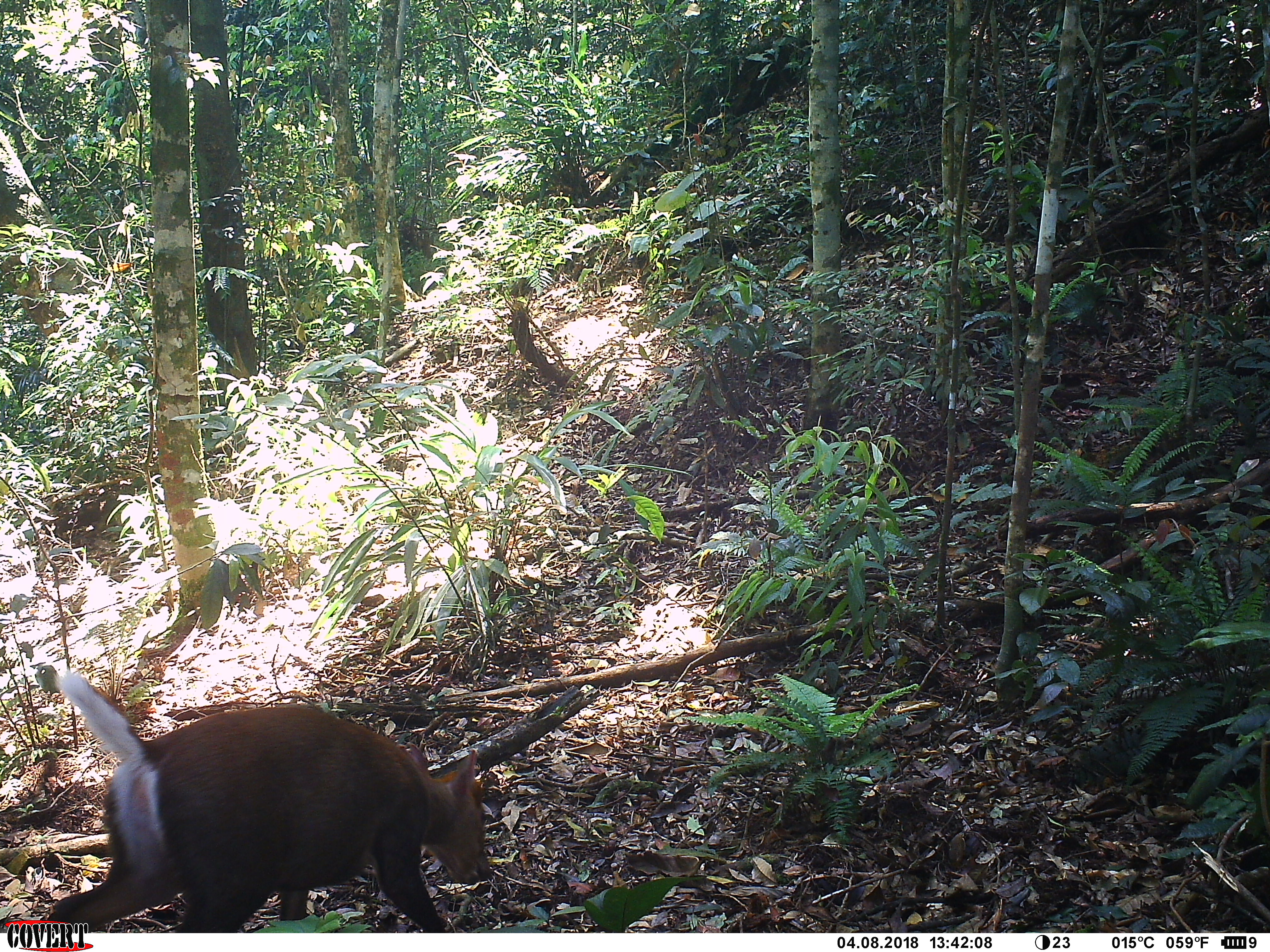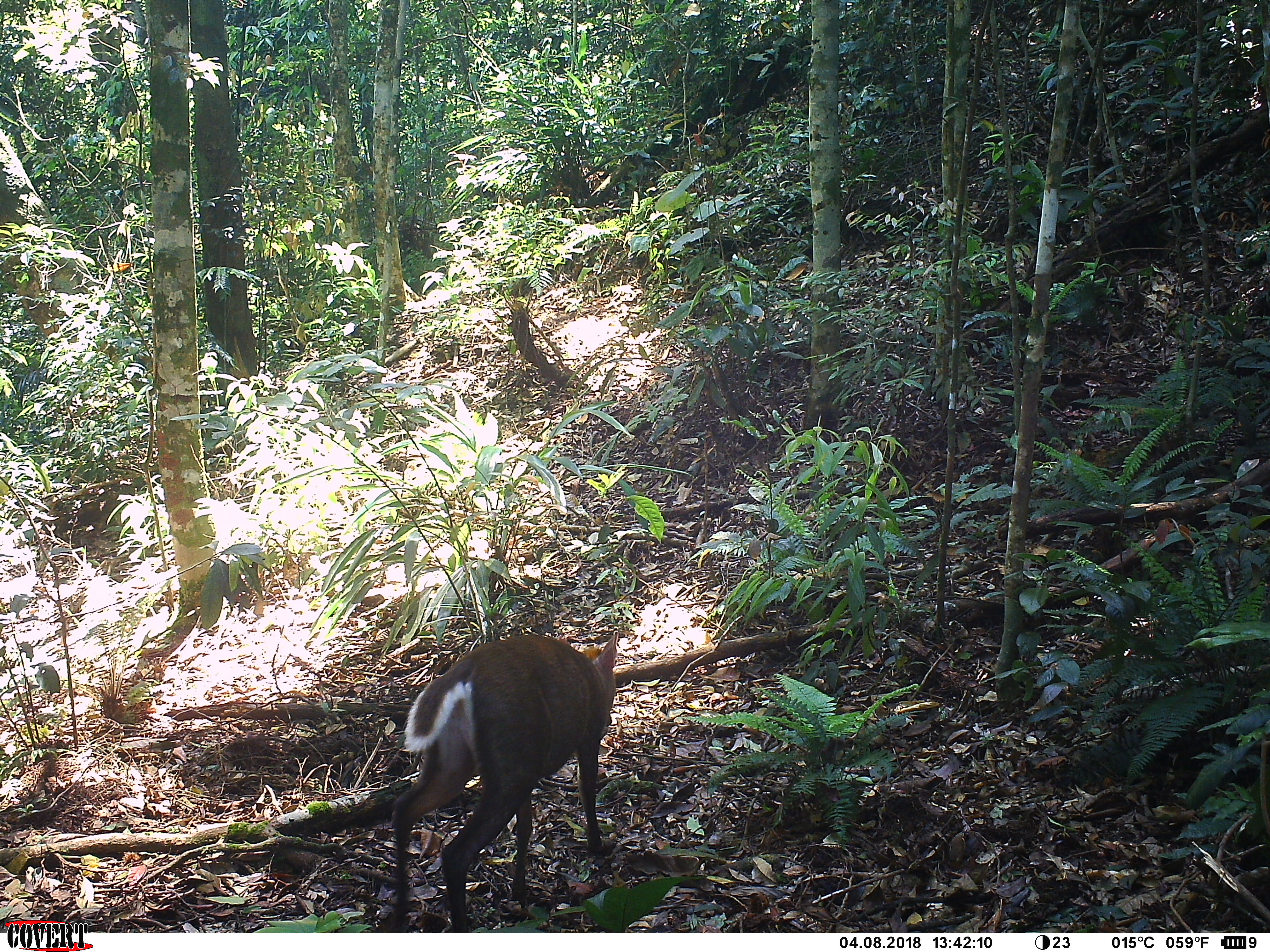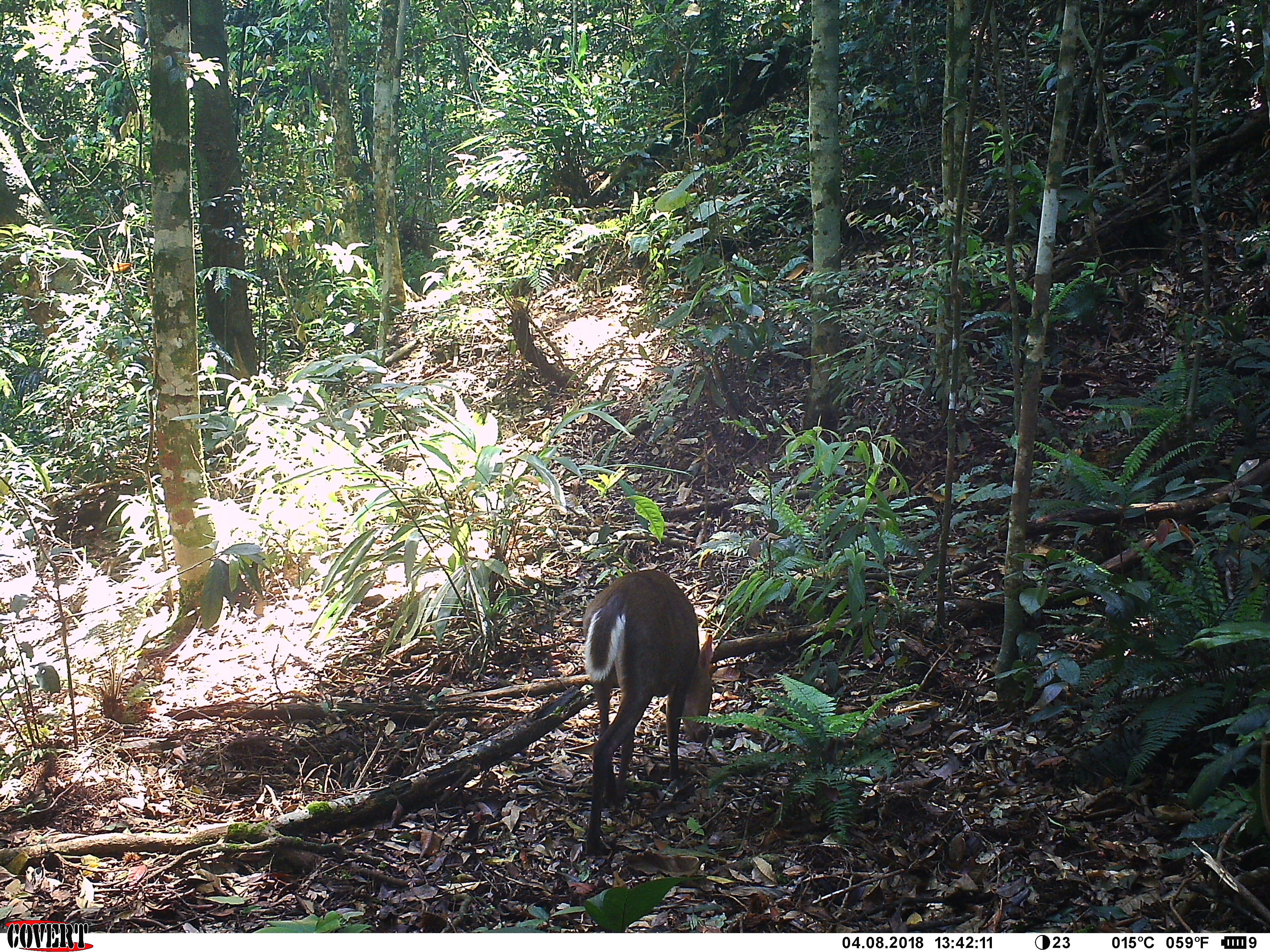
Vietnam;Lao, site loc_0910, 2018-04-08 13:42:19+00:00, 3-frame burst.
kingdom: Animalia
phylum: Chordata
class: Mammalia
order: Artiodactyla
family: Cervidae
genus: Muntiacus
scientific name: Muntiacus rooseveltorum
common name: roosevelt's muntjac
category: roosevelts muntjac group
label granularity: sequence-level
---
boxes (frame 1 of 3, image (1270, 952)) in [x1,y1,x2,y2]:
roosevelts muntjac group: [45,668,493,931]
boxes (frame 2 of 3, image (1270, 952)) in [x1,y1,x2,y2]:
roosevelts muntjac group: [390,632,618,932]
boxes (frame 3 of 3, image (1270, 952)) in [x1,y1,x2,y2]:
roosevelts muntjac group: [580,568,713,852]